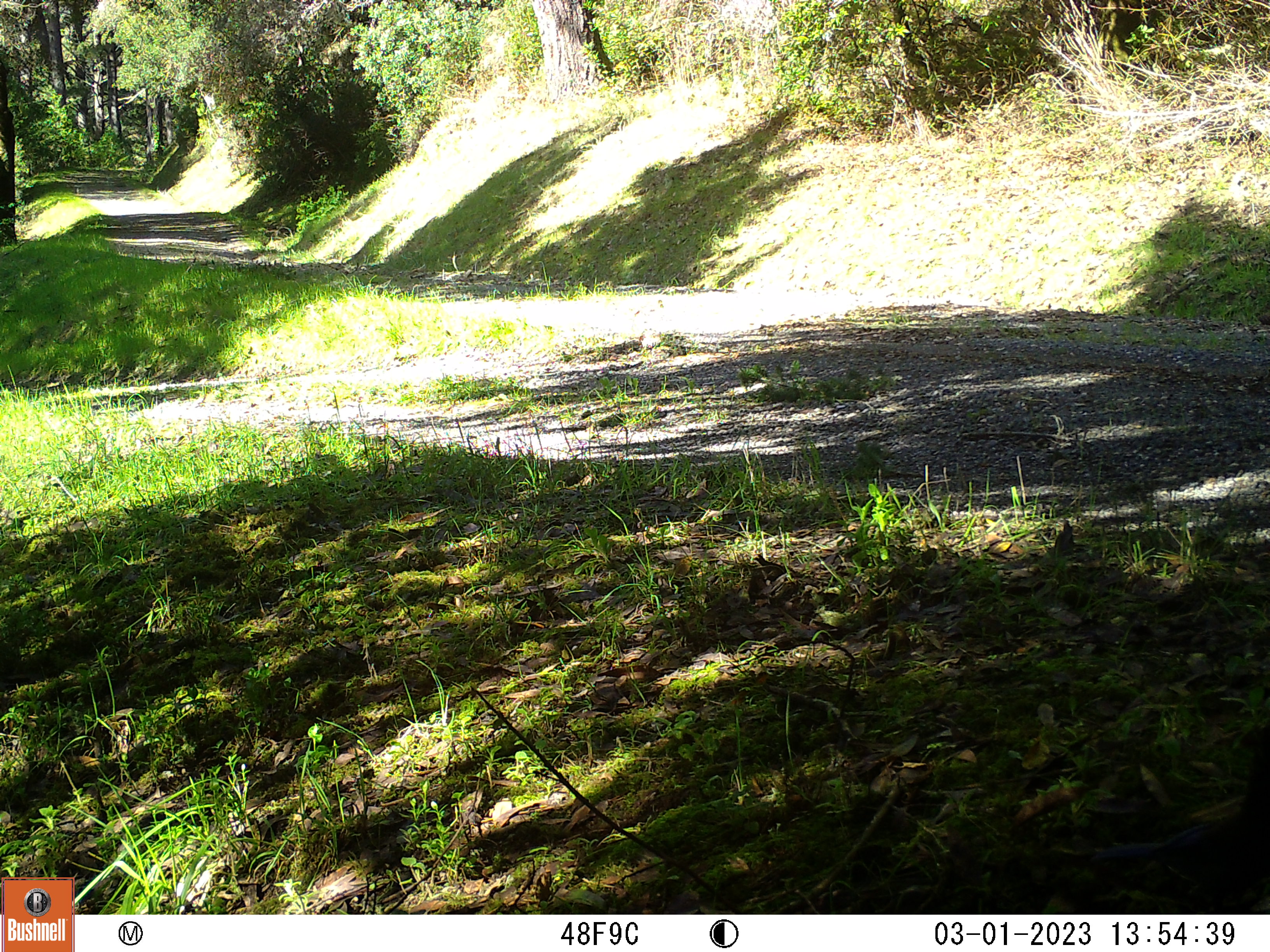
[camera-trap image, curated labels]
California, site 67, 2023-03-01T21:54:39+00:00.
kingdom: Animalia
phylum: Chordata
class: Aves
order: Passeriformes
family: Corvidae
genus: Cyanocitta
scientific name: Cyanocitta stelleri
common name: steller's jay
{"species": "steller's jay (Cyanocitta stelleri)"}